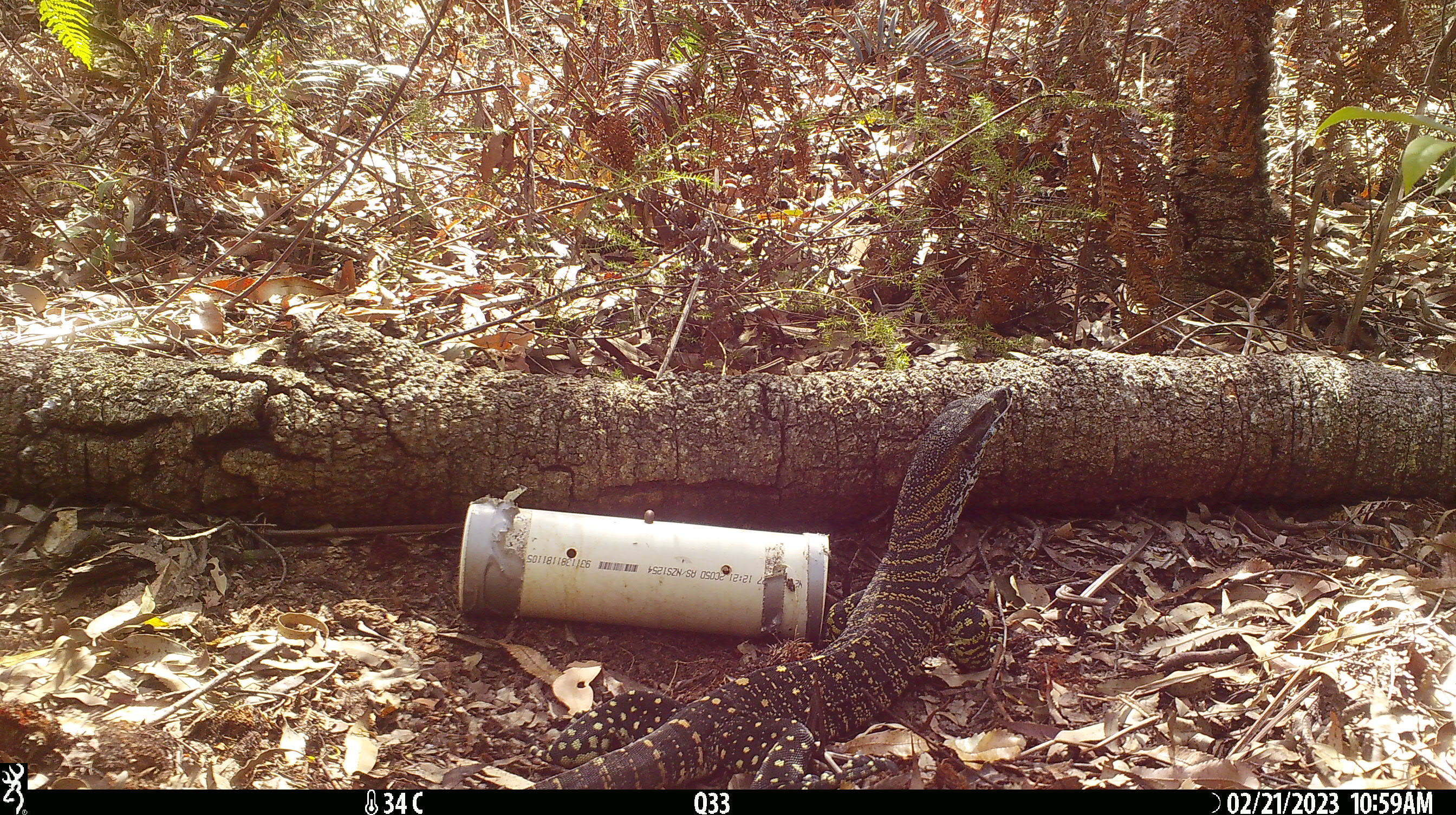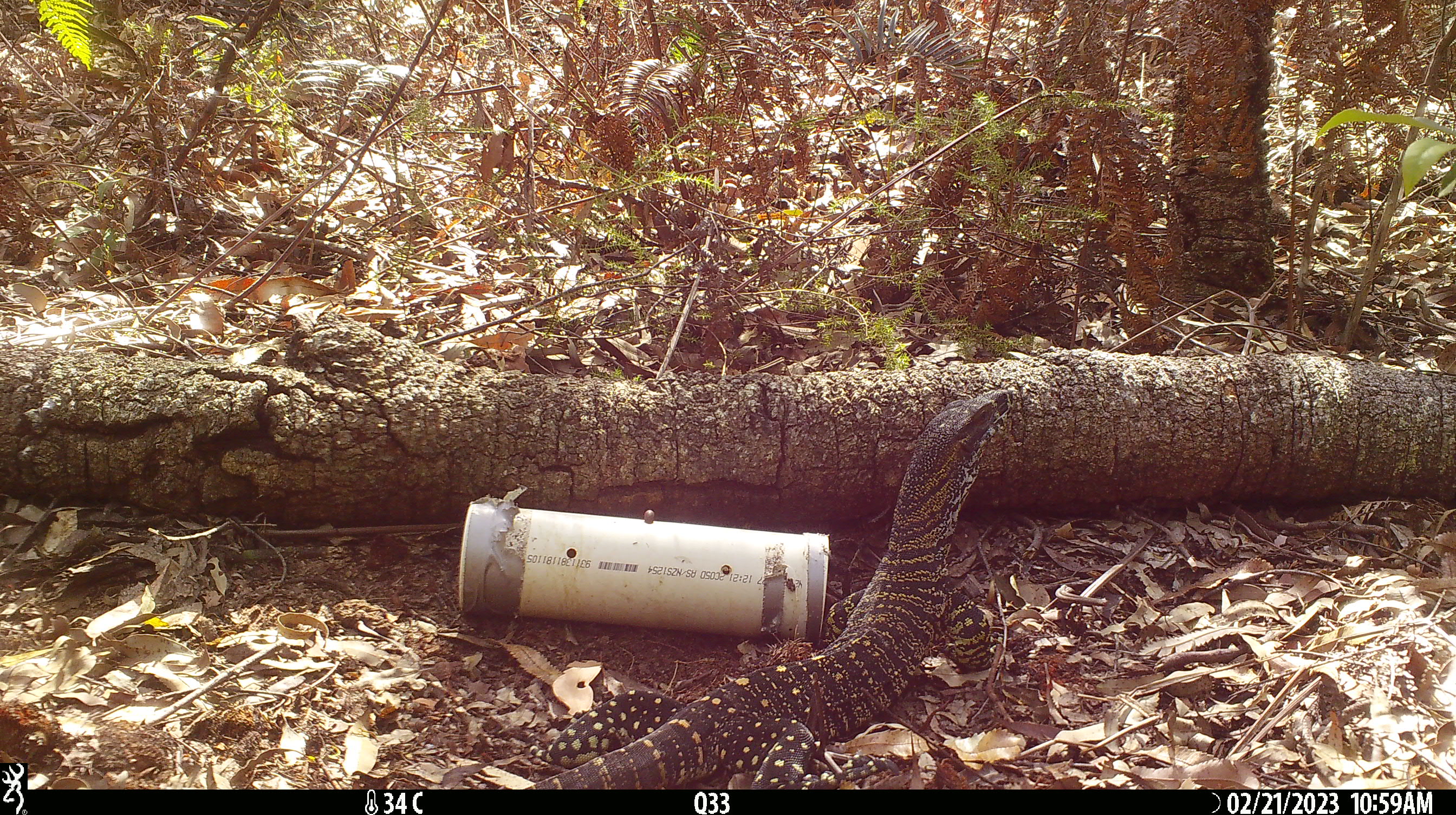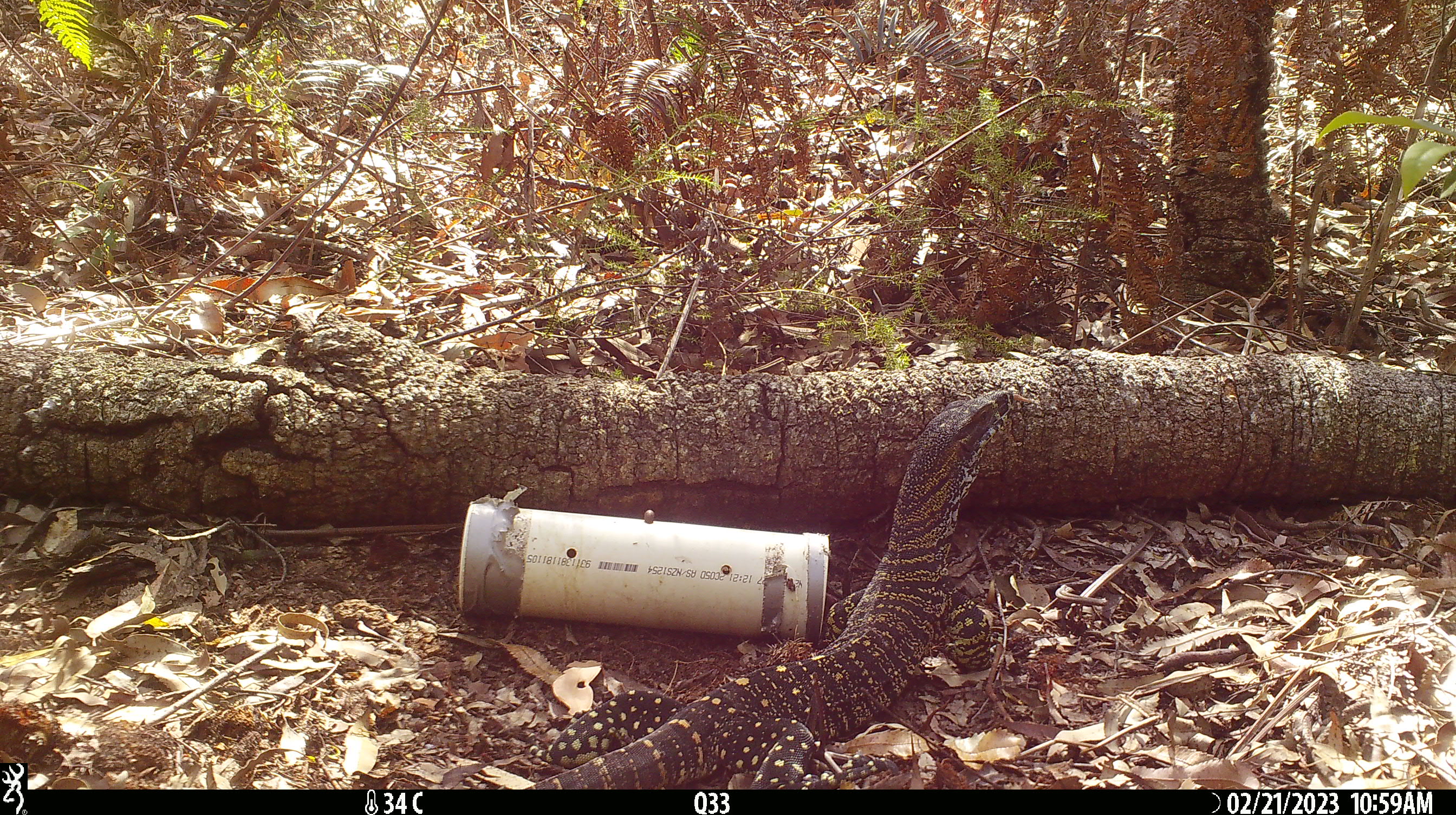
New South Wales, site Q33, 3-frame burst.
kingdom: Animalia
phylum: Chordata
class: Reptilia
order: Squamata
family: Varanidae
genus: Varanus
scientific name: Varanus varius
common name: lace monitor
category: goanna